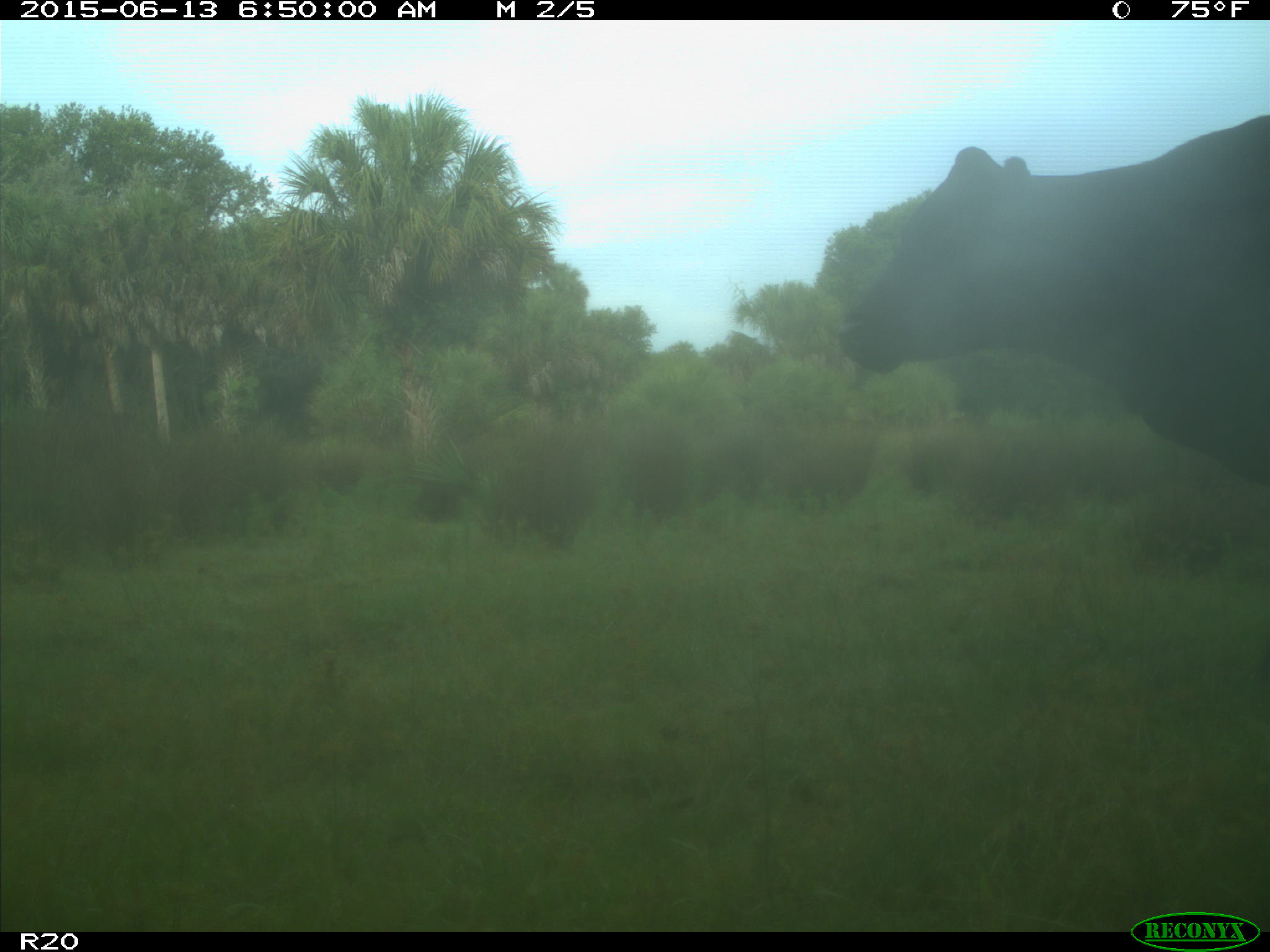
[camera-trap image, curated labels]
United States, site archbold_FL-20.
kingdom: Animalia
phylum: Chordata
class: Mammalia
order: Artiodactyla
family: Bovidae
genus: Bos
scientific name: Bos taurus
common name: domestic cow